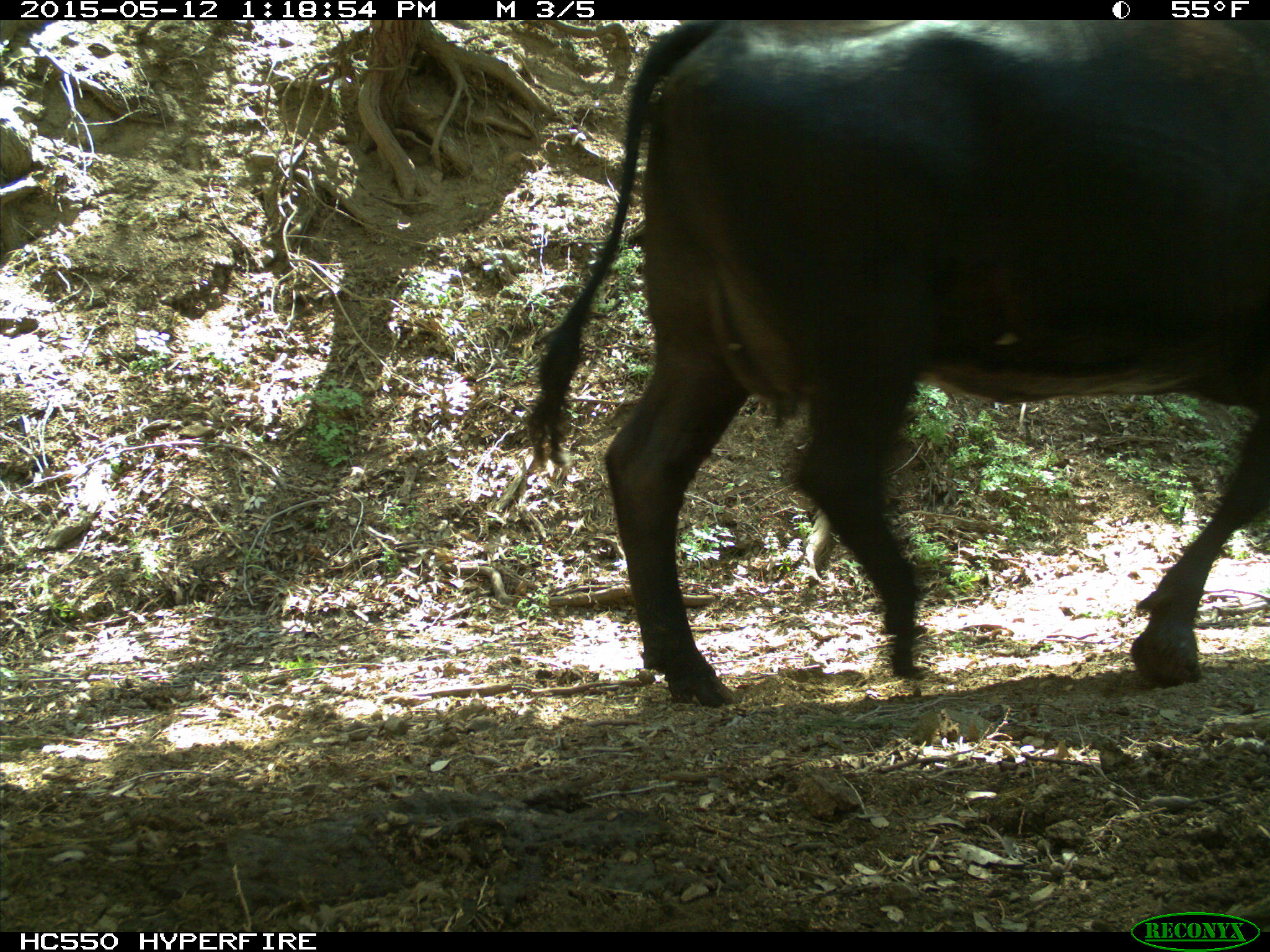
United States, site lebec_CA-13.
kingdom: Animalia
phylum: Chordata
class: Mammalia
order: Artiodactyla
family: Bovidae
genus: Bos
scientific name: Bos taurus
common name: domestic cow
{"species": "Bos taurus (domestic cow)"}